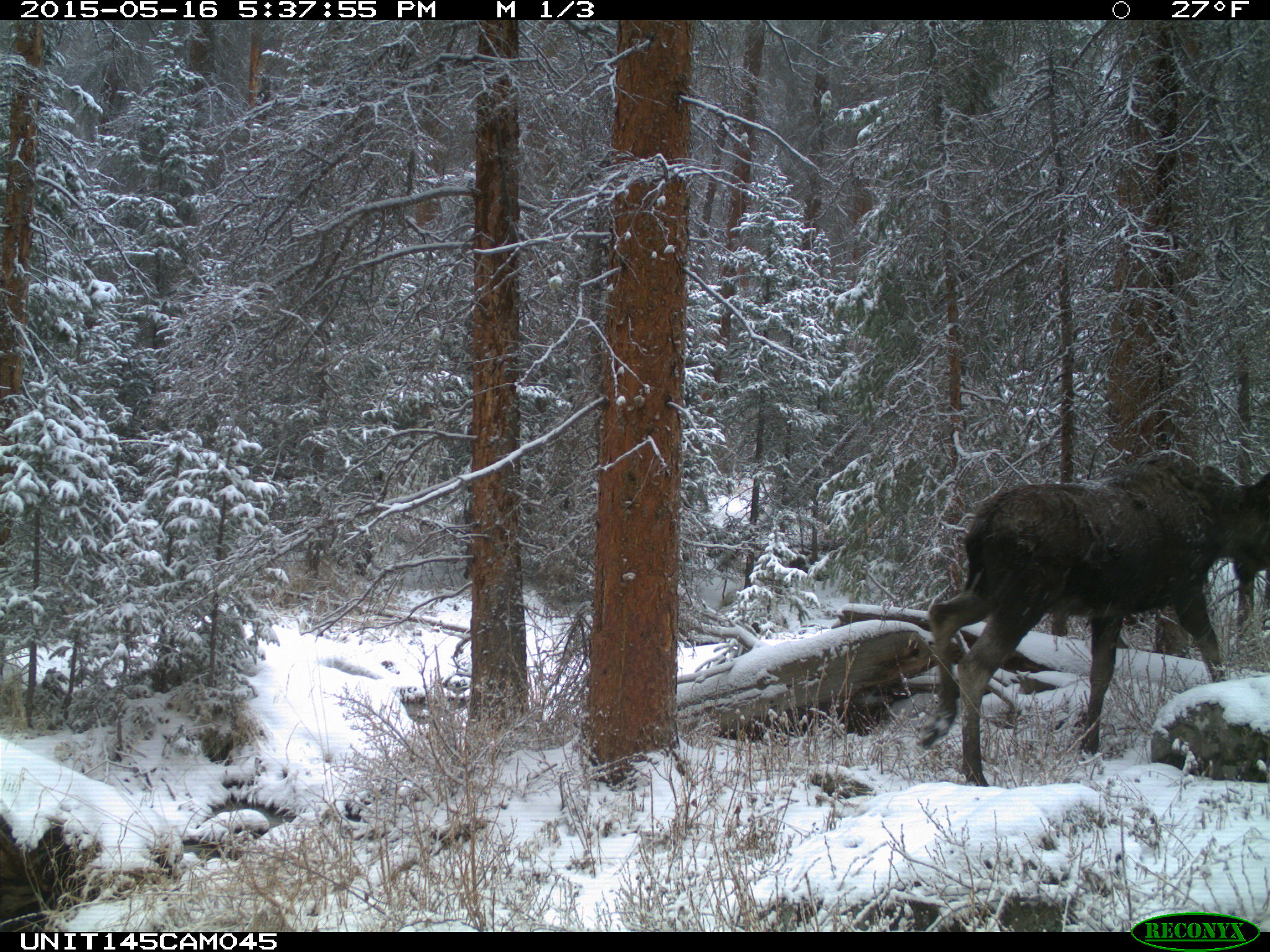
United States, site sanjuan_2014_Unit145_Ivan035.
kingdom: Animalia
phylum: Chordata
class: Mammalia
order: Artiodactyla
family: Cervidae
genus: Alces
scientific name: Alces alces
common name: moose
Alces alces (moose).